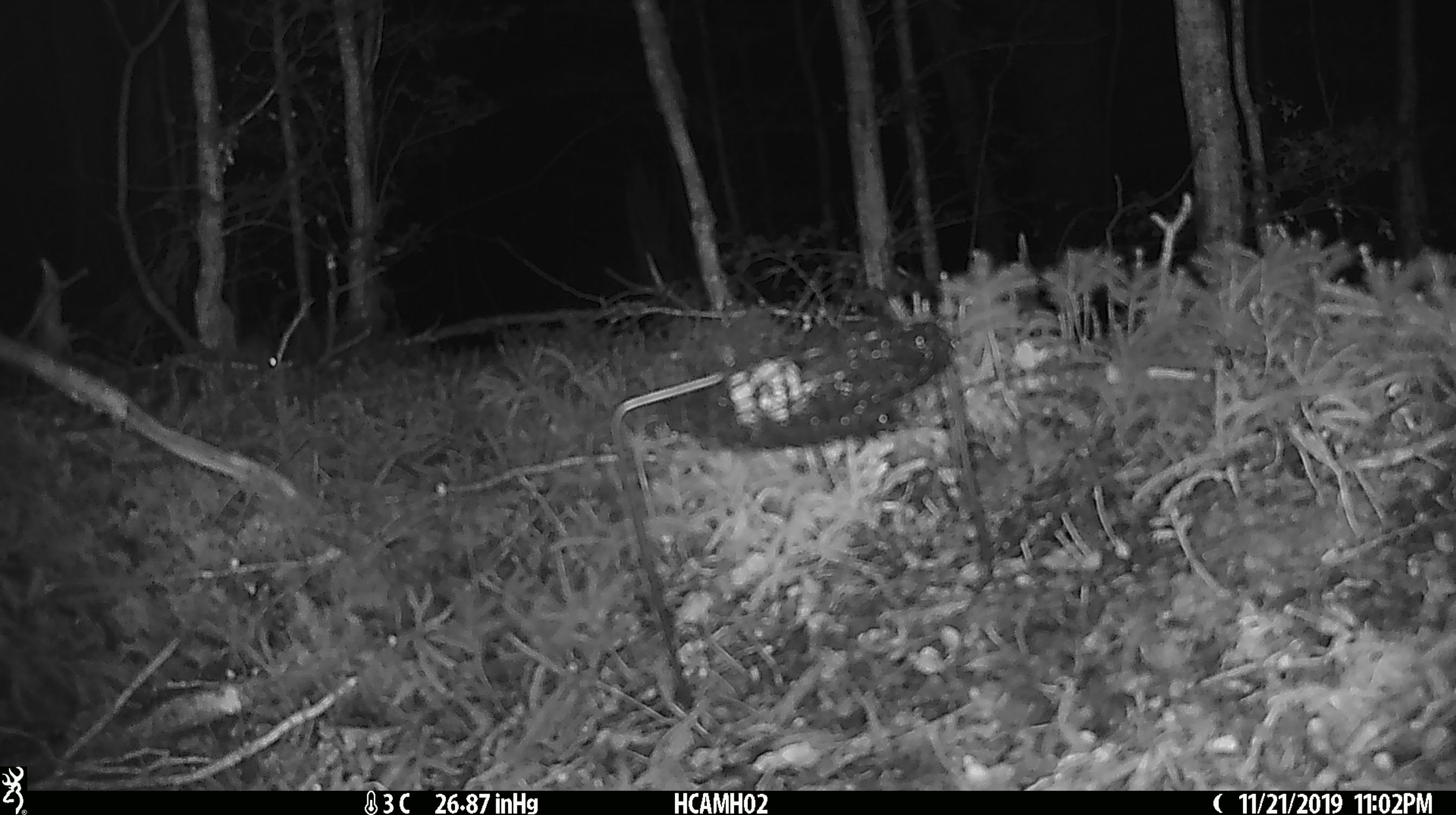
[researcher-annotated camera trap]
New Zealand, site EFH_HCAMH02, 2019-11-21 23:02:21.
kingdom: Animalia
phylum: Chordata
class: Mammalia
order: Rodentia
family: Muridae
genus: Mus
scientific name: Mus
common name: mouse